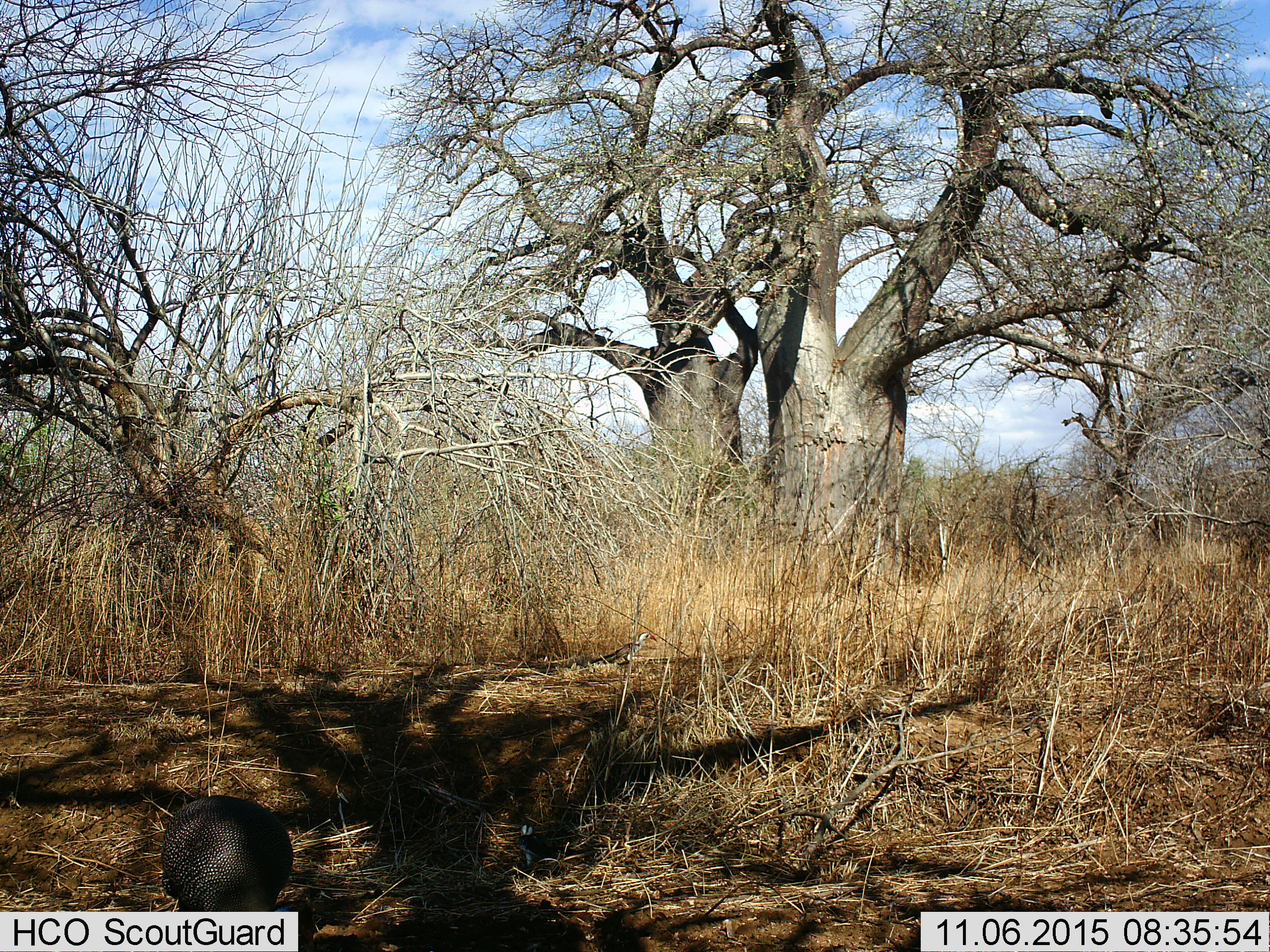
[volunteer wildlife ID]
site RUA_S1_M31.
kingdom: Animalia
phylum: Chordata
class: Aves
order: Galliformes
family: Numididae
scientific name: Numididae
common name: guineafowl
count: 1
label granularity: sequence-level